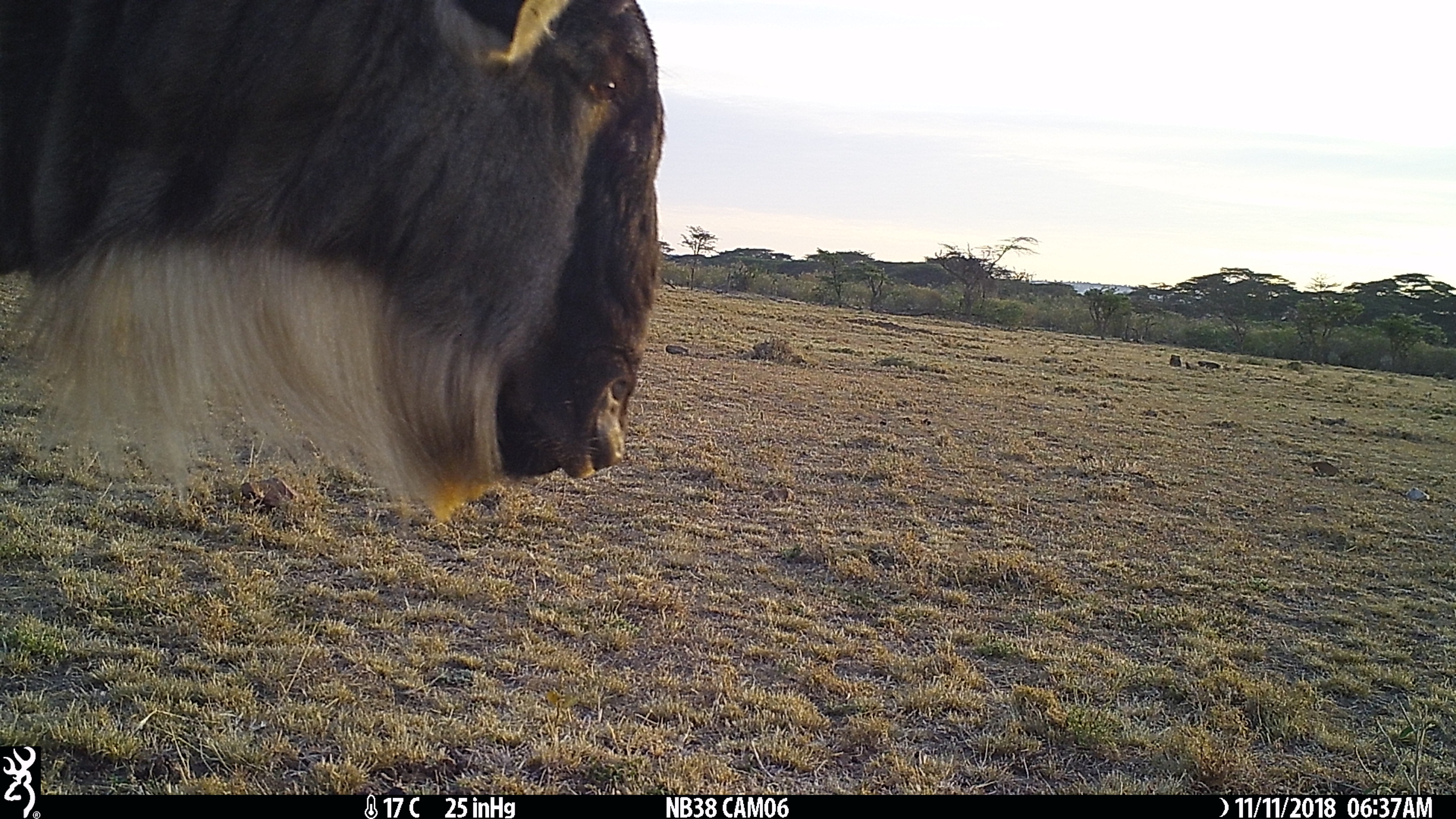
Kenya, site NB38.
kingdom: Animalia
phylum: Chordata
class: Mammalia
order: Artiodactyla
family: Bovidae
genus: Connochaetes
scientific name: Connochaetes taurinus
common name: blue wildebeest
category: wildebeest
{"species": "wildebeest (blue wildebeest) (Connochaetes taurinus)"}